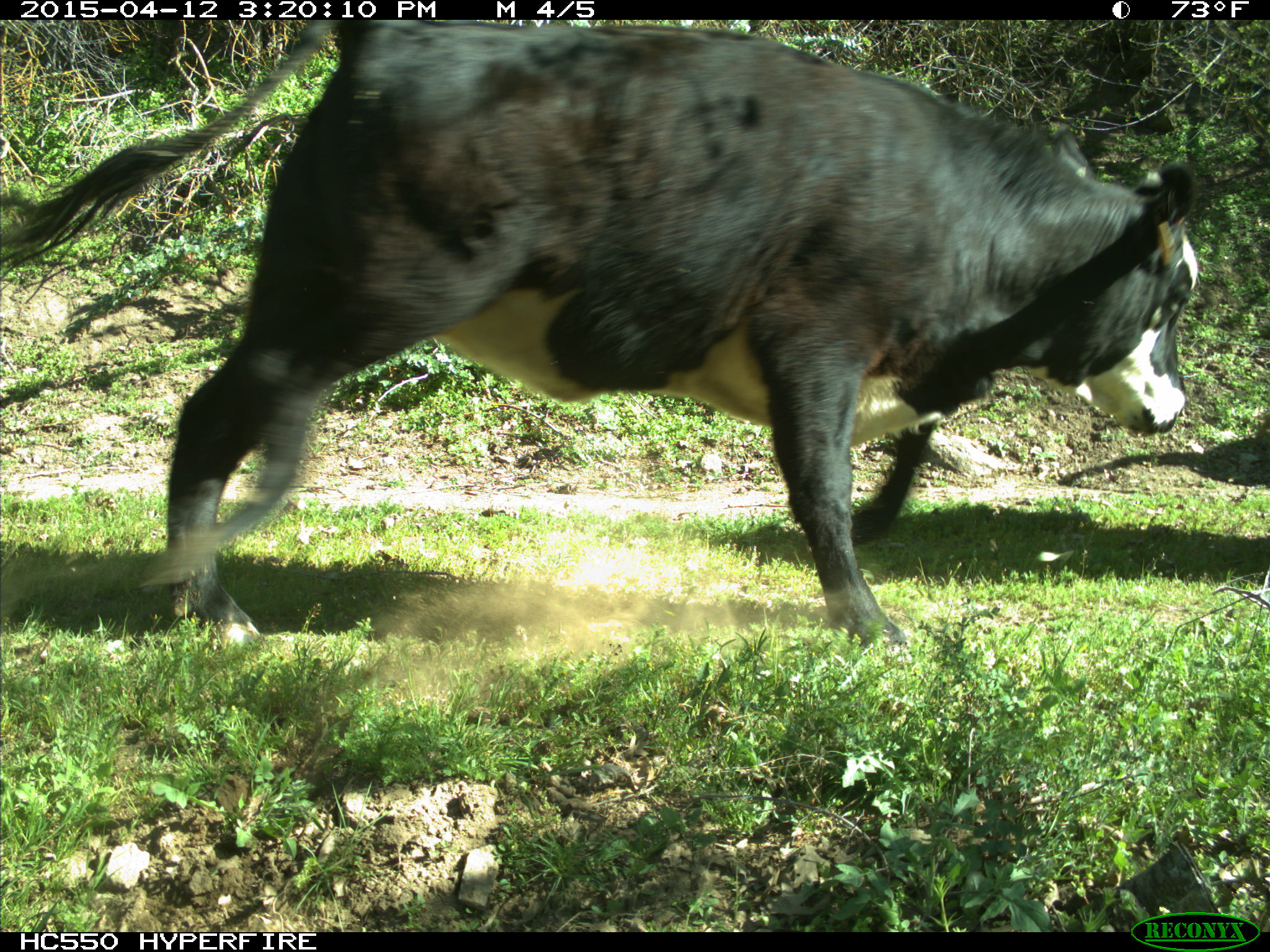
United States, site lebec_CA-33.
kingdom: Animalia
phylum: Chordata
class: Mammalia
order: Artiodactyla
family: Bovidae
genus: Bos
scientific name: Bos taurus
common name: domestic cow